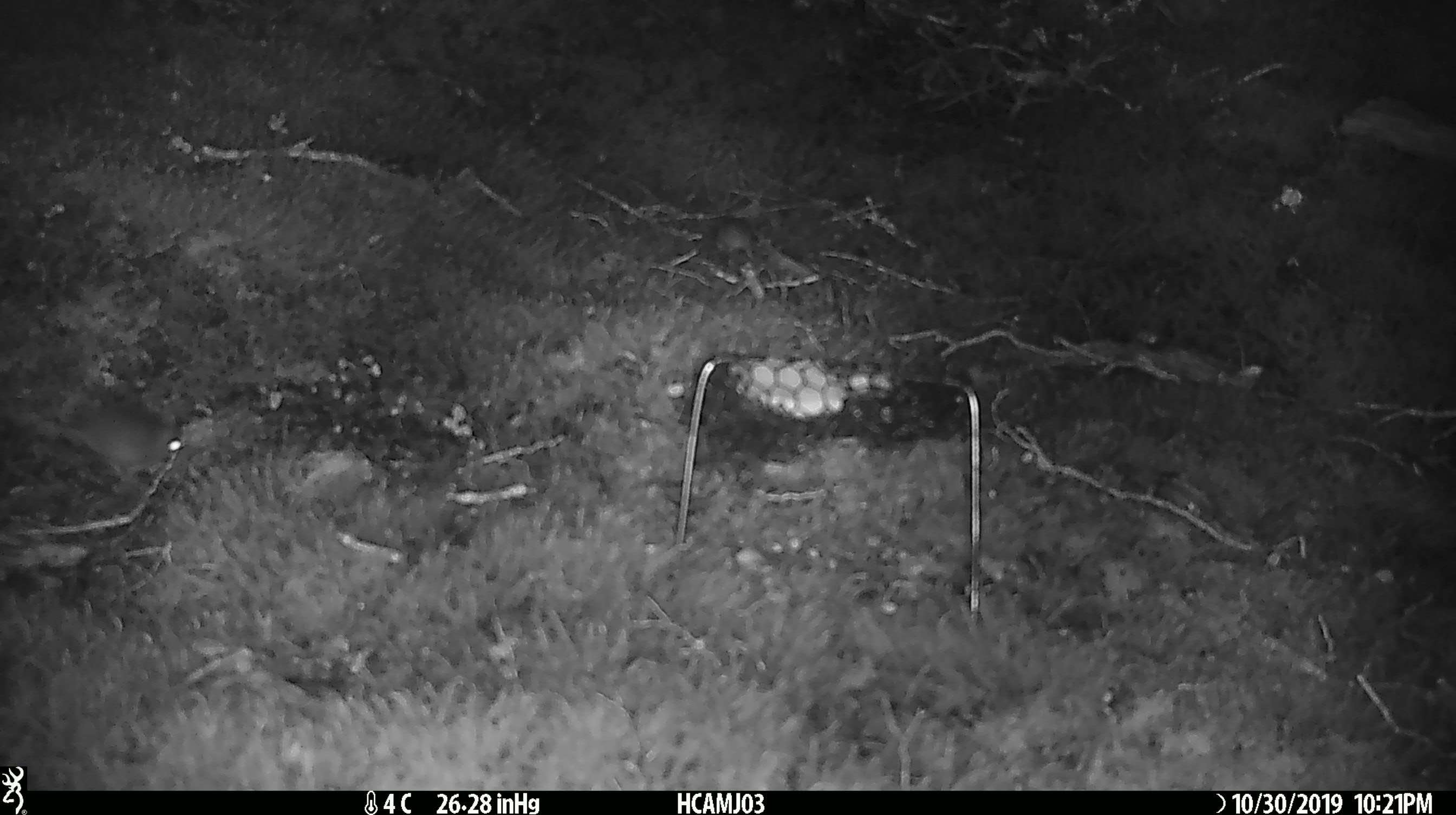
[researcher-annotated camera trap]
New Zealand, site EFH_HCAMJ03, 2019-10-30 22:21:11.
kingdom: Animalia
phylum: Chordata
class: Mammalia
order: Rodentia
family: Muridae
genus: Mus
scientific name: Mus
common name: mouse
Mouse (Mus).